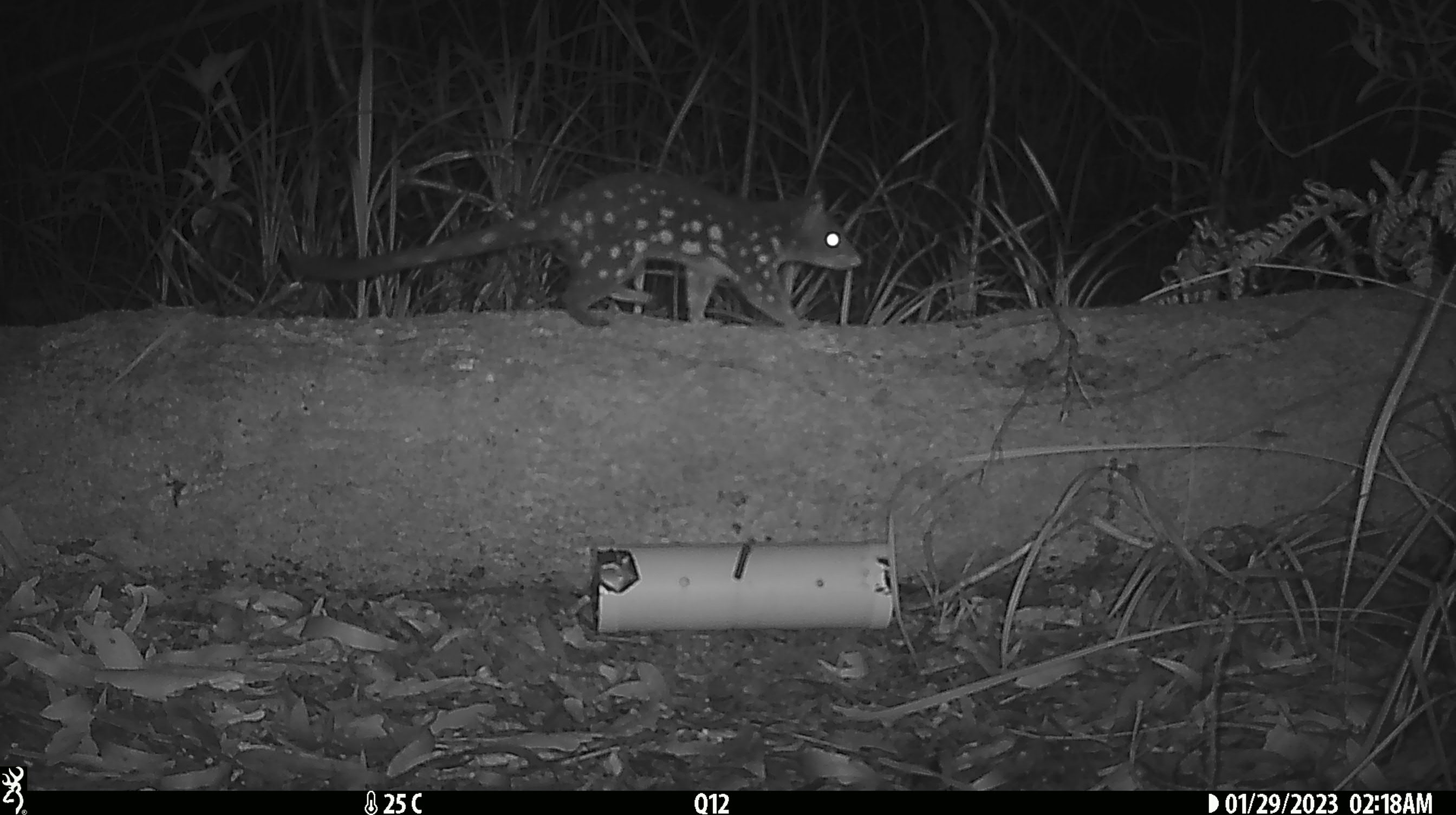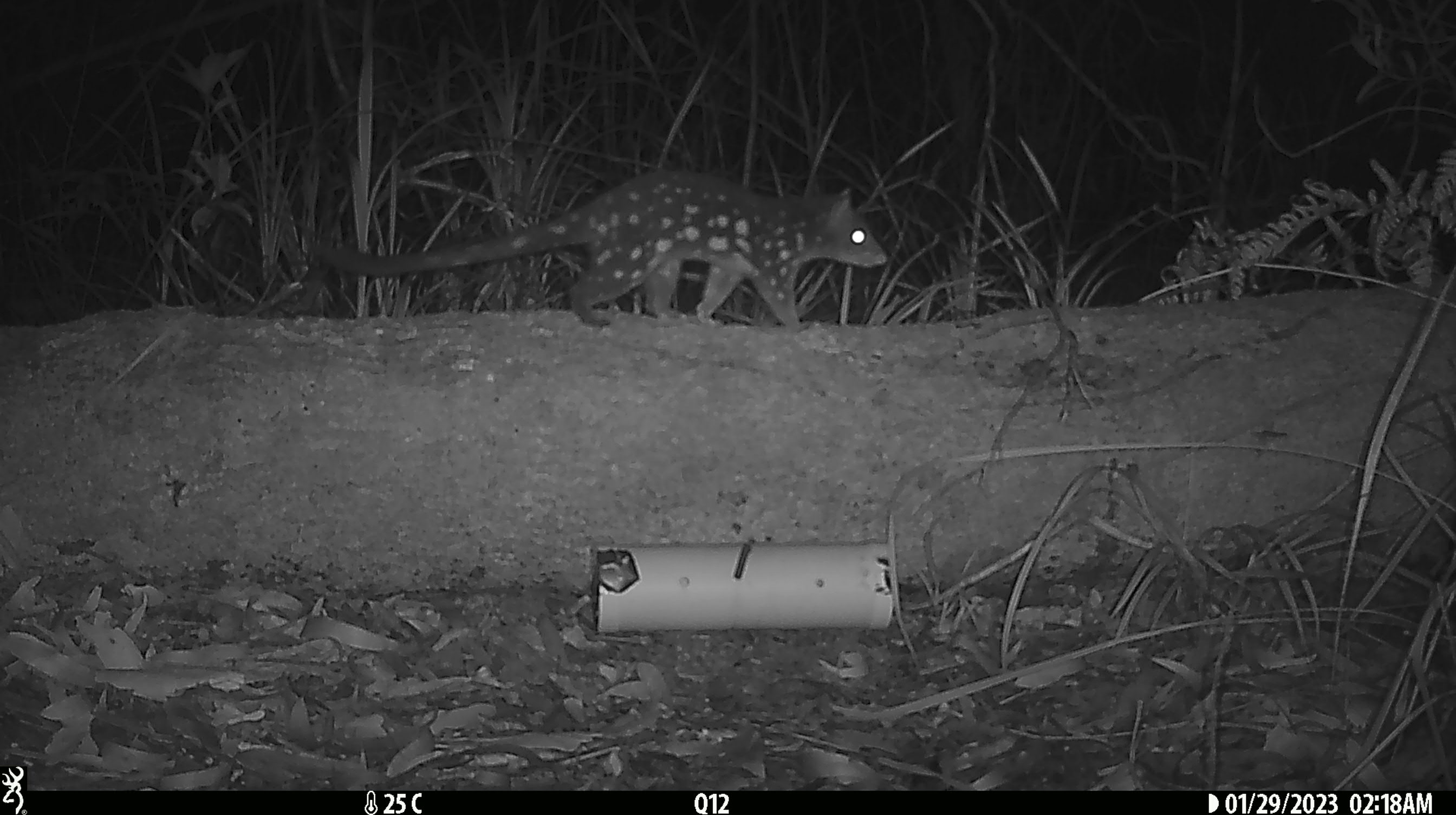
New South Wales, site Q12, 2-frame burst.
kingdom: Animalia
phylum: Chordata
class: Mammalia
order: Dasyuromorphia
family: Dasyuridae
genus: Dasyurus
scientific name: Dasyurus maculatus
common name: spotted-tailed quoll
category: quoll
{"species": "quoll (spotted-tailed quoll) (Dasyurus maculatus)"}